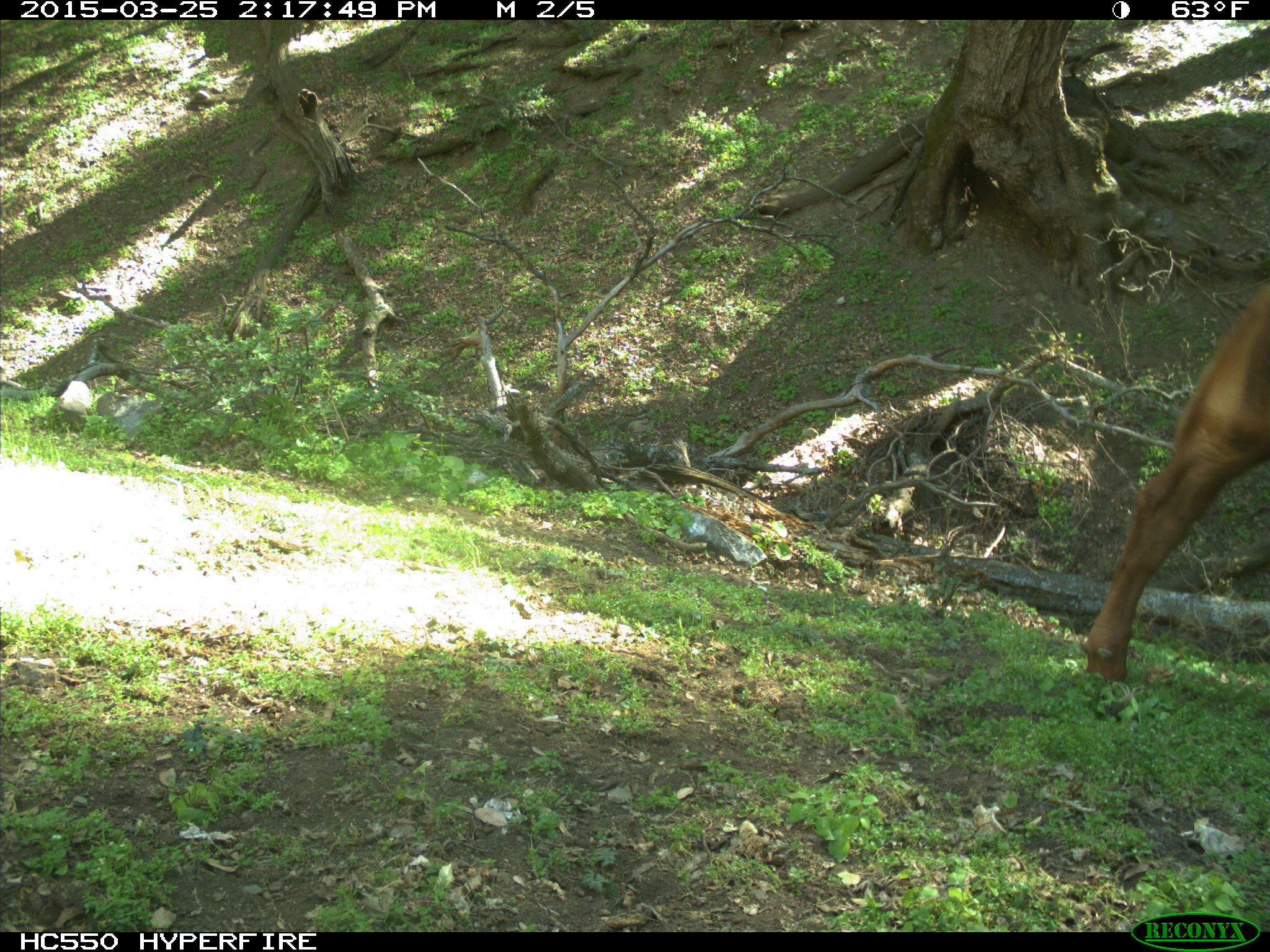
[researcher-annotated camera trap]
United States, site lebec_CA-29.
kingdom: Animalia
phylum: Chordata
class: Mammalia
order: Artiodactyla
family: Bovidae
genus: Bos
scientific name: Bos taurus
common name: domestic cow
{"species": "Bos taurus (domestic cow)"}